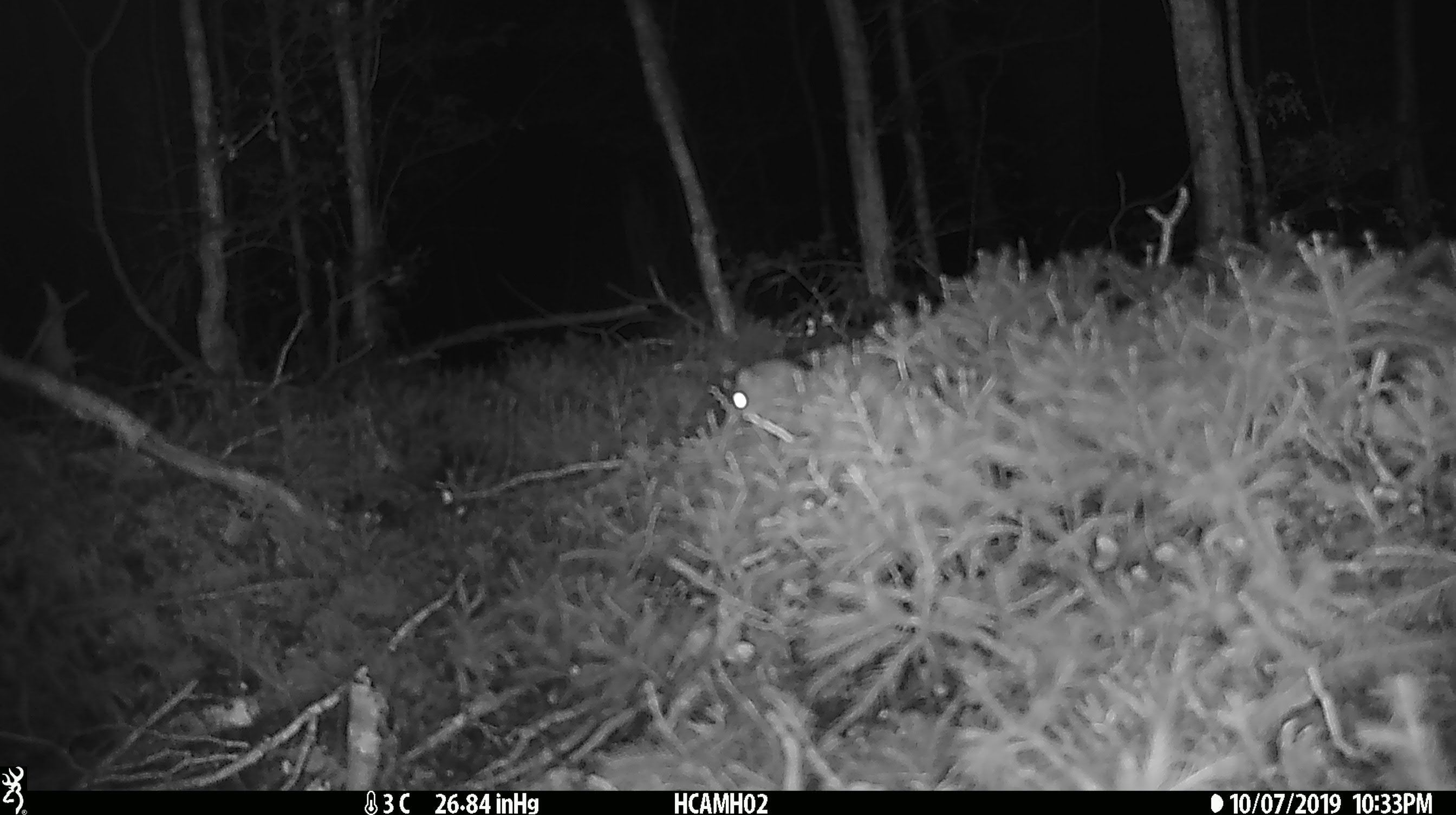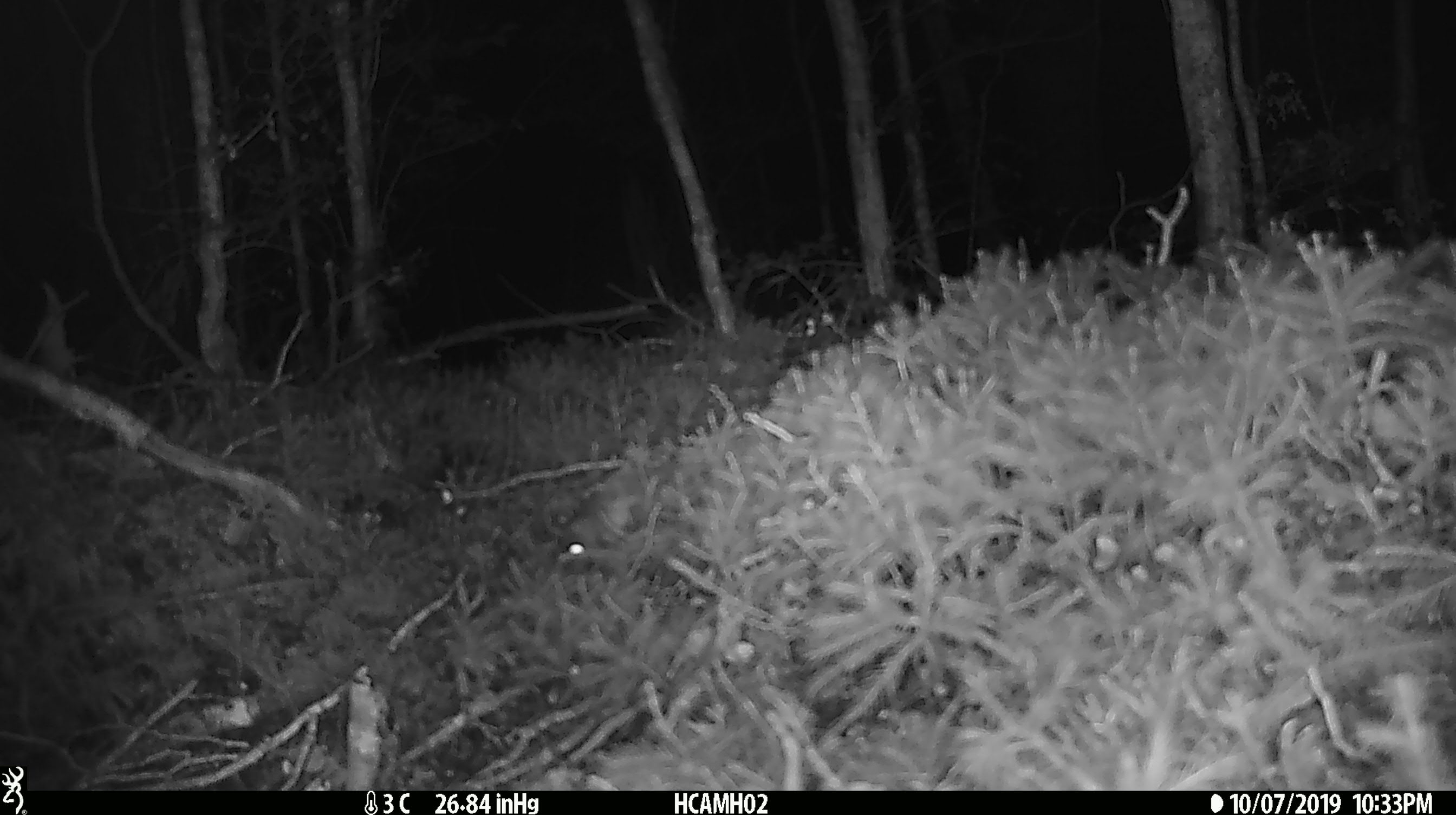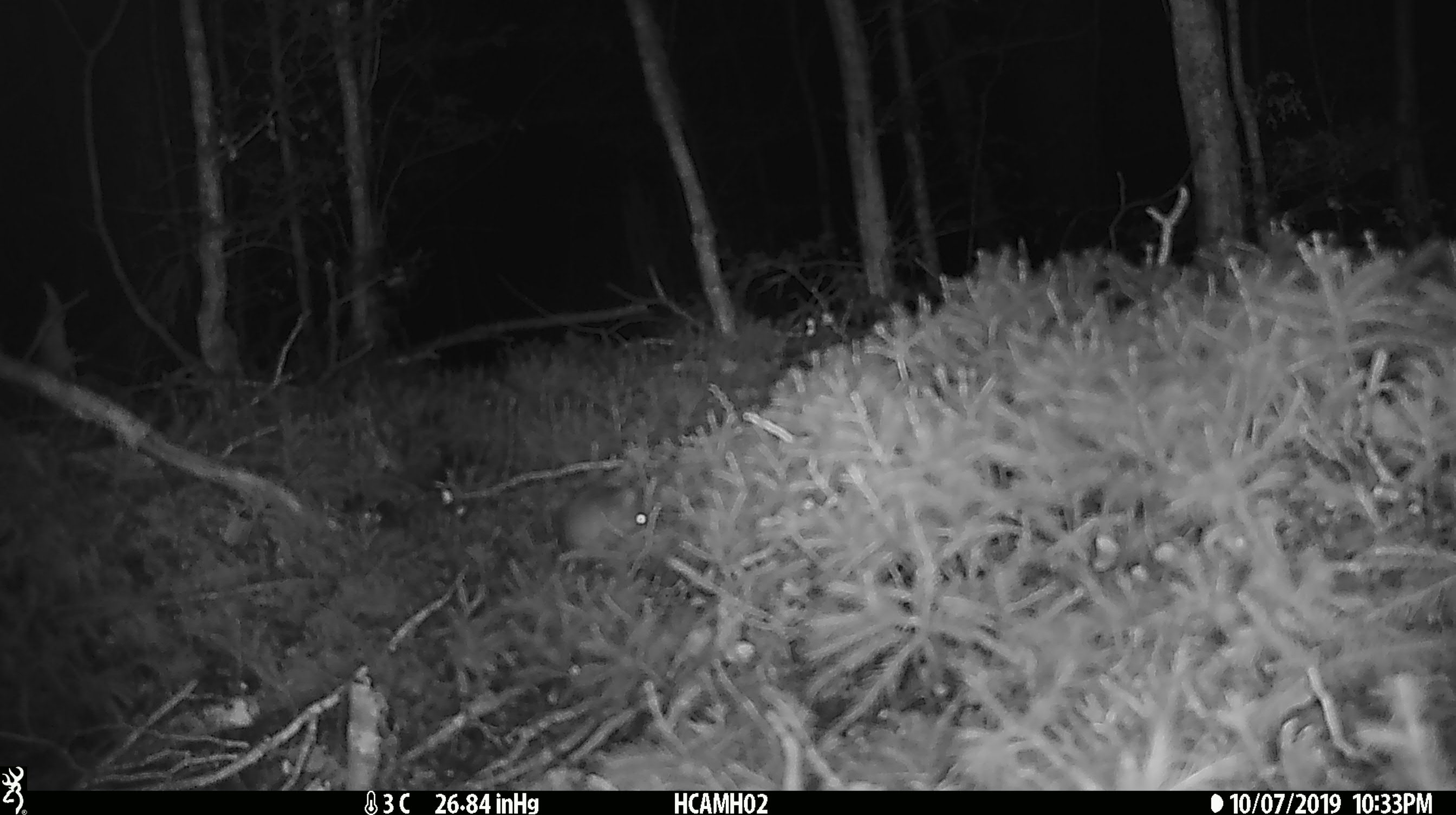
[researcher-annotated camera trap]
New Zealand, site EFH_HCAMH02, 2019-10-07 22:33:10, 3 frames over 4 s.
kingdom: Animalia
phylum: Chordata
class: Mammalia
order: Rodentia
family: Muridae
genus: Mus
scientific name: Mus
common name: mouse